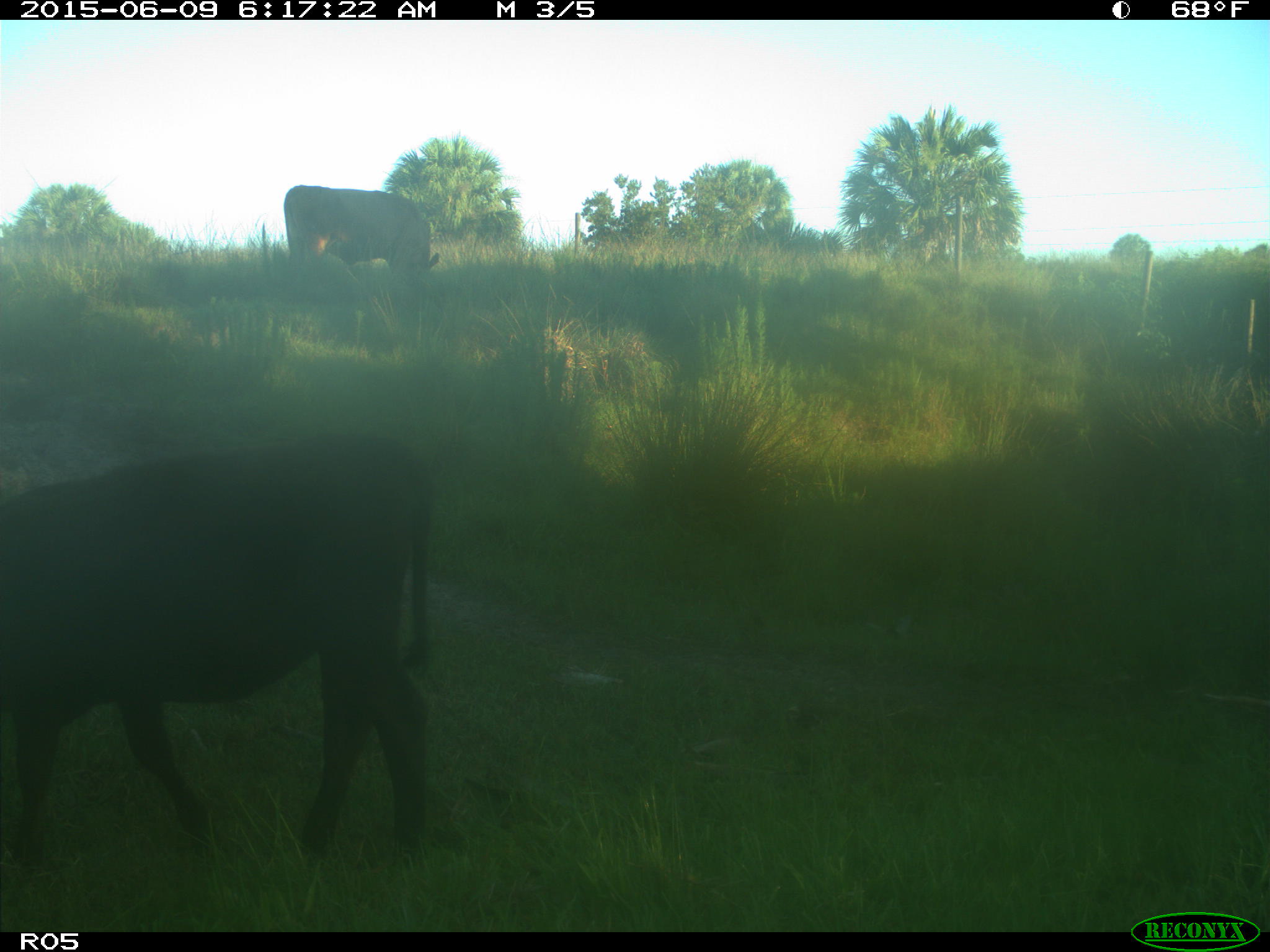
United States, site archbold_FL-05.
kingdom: Animalia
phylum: Chordata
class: Mammalia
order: Artiodactyla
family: Bovidae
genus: Bos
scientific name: Bos taurus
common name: domestic cow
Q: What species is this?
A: Bos taurus (domestic cow).